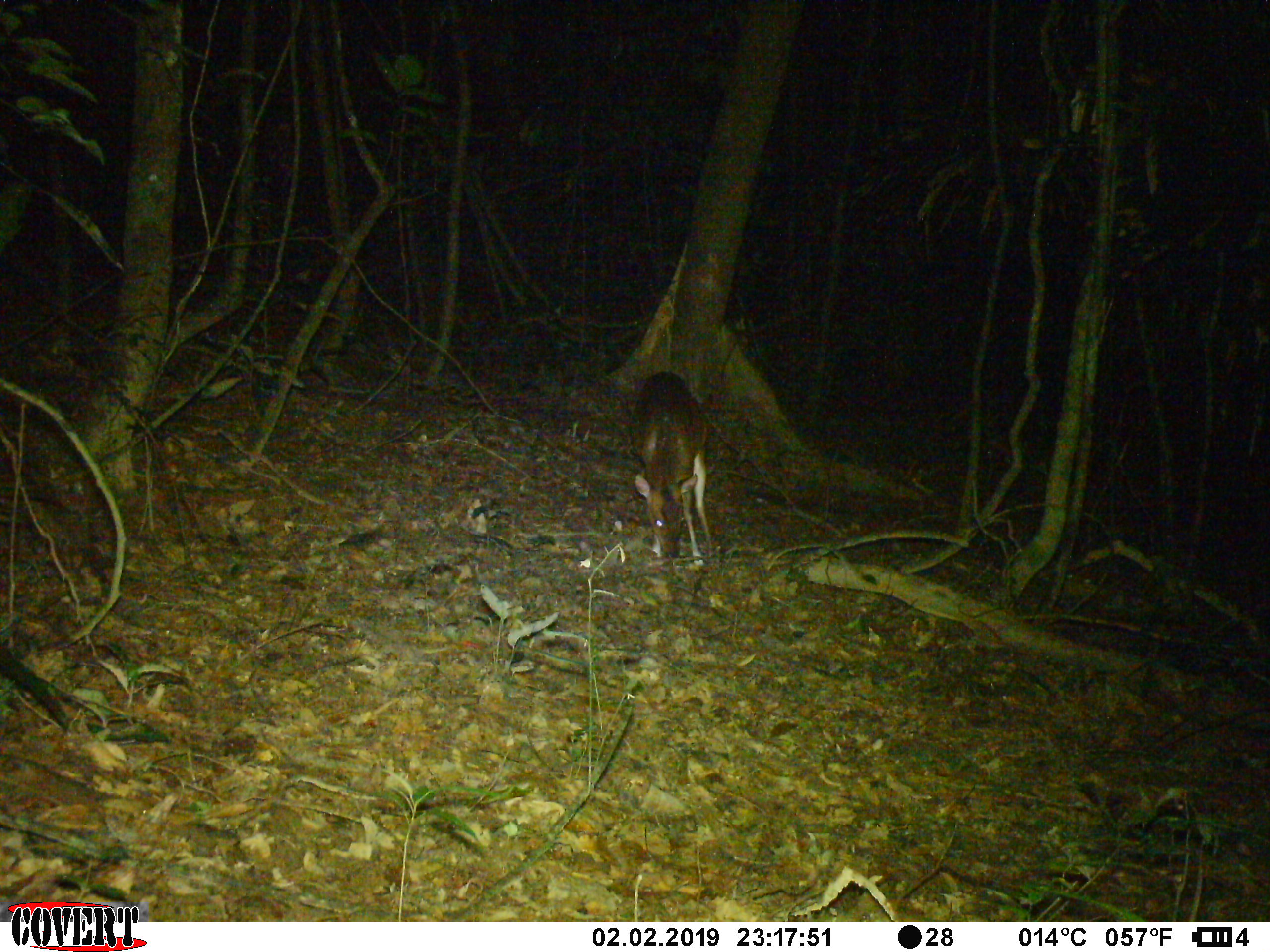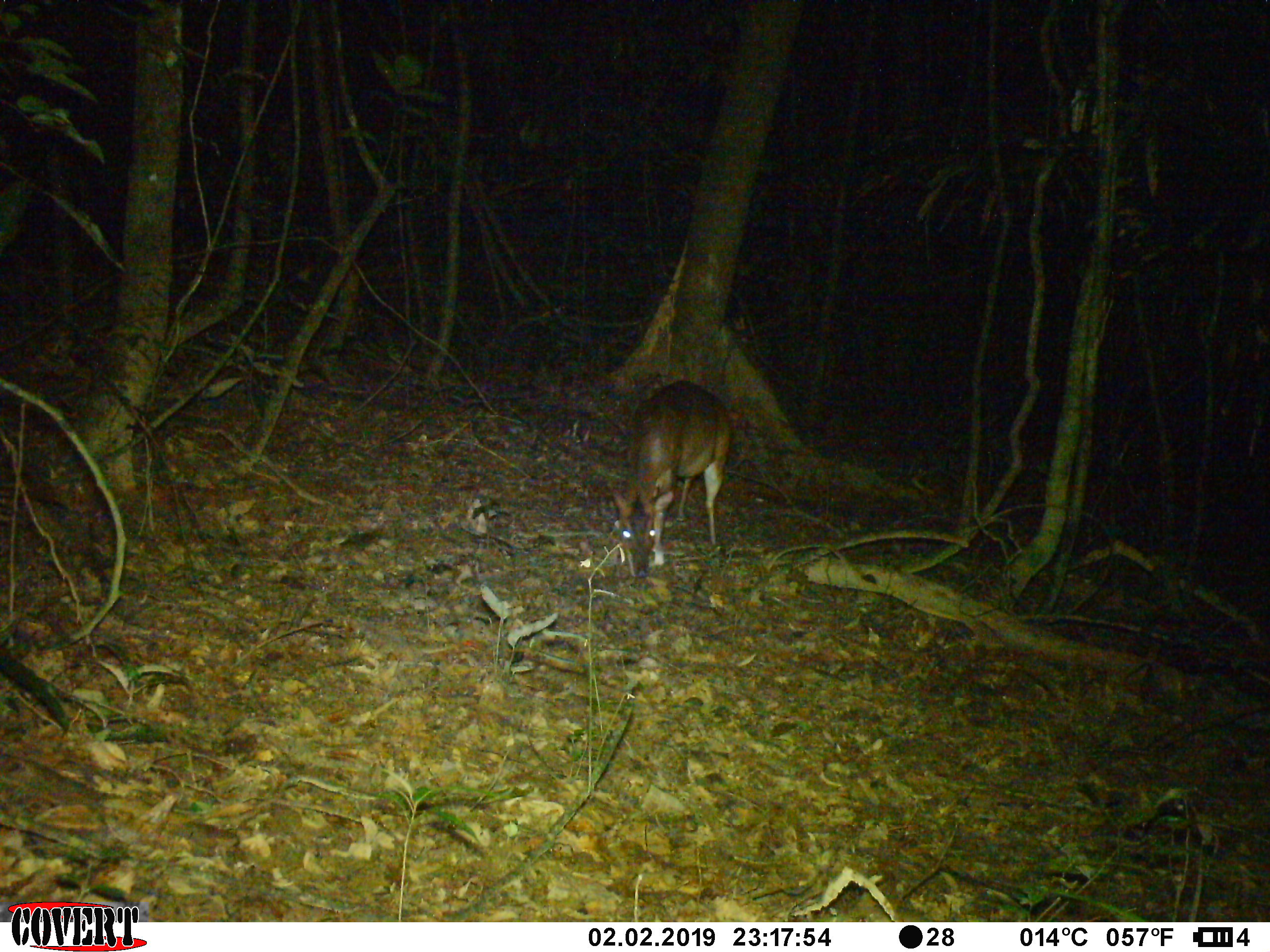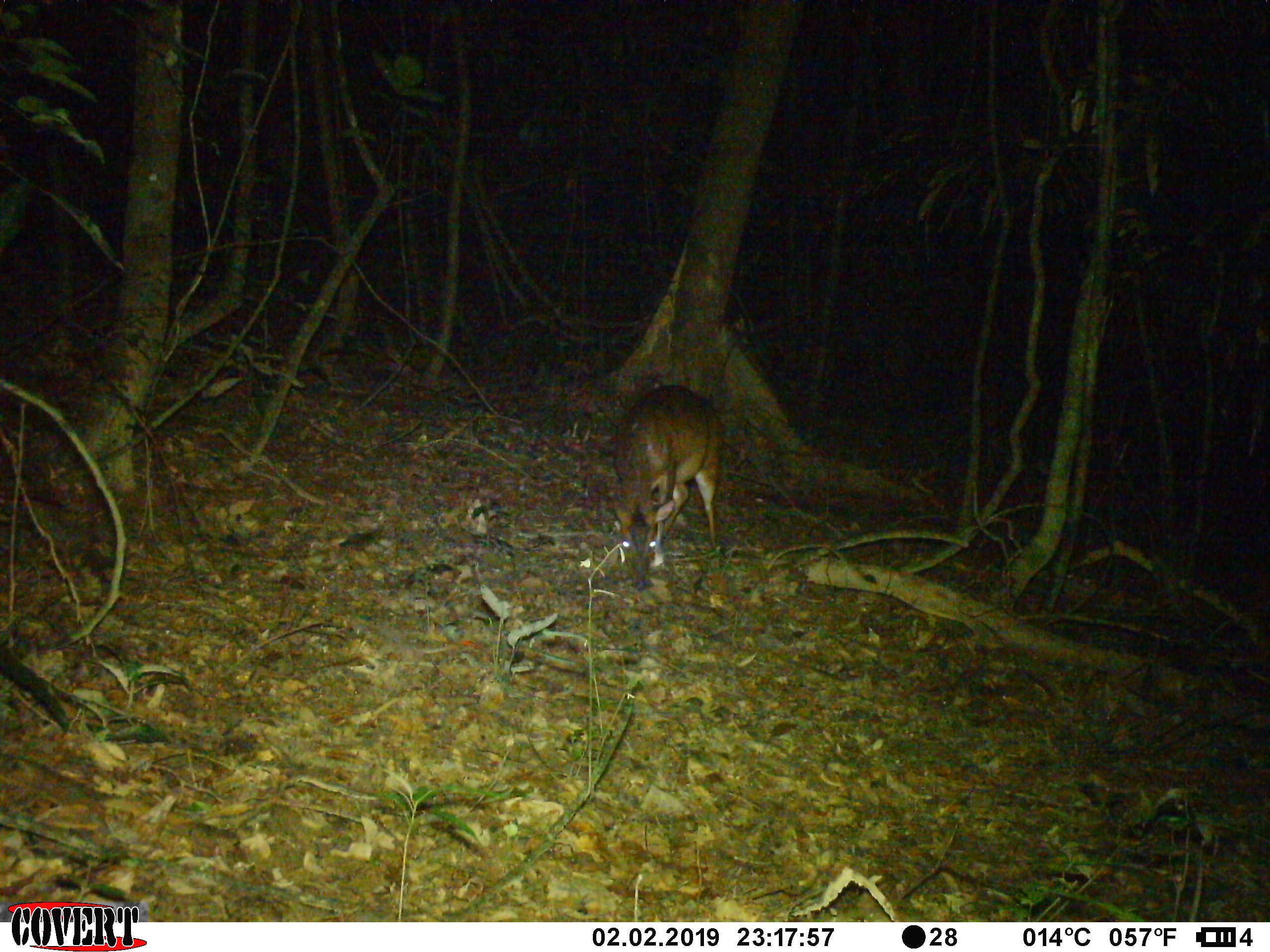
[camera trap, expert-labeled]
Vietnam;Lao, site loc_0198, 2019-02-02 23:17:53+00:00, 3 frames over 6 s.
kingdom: Animalia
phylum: Chordata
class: Mammalia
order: Artiodactyla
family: Cervidae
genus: Muntiacus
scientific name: Muntiacus vuquangensis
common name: large-antlered muntjac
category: large antlered muntjac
Large antlered muntjac (large-antlered muntjac) (Muntiacus vuquangensis). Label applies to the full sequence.